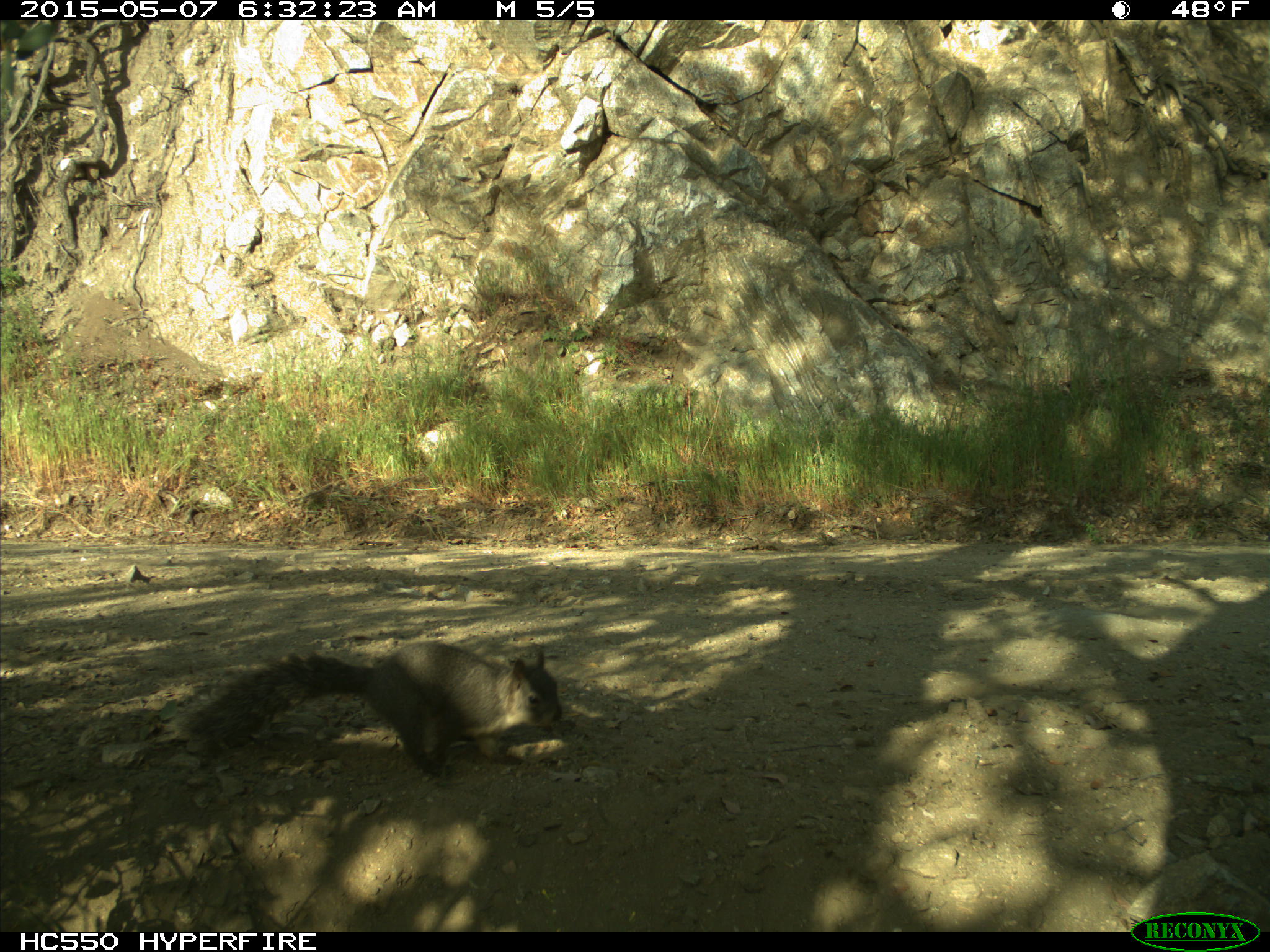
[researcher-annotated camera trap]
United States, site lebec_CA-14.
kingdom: Animalia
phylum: Chordata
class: Mammalia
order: Rodentia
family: Sciuridae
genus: Sciurus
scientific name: Sciurus carolinensis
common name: eastern gray squirrel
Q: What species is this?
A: Sciurus carolinensis (eastern gray squirrel).